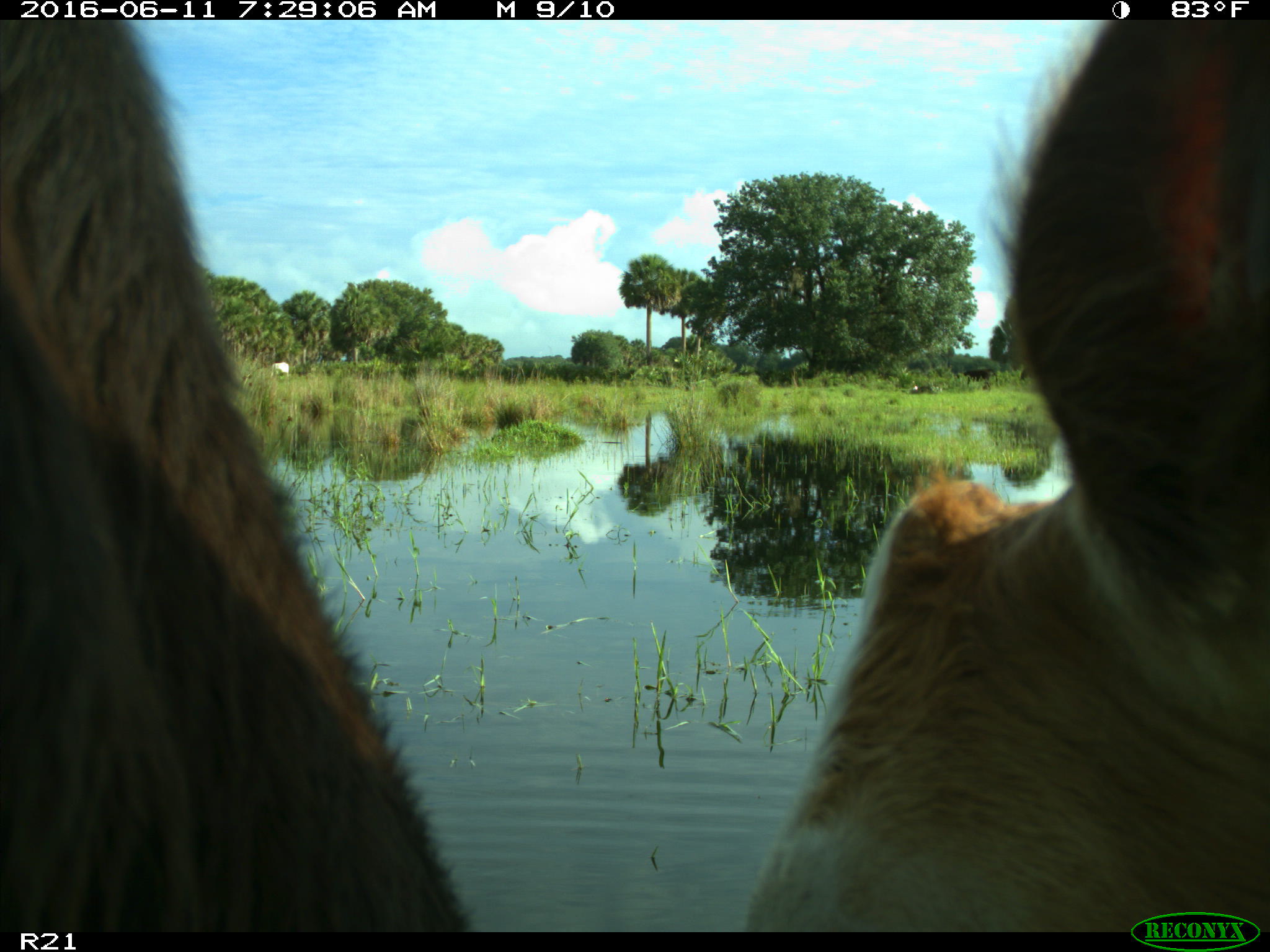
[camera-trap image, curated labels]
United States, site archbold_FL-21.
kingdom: Animalia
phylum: Chordata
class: Mammalia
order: Artiodactyla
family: Bovidae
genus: Bos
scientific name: Bos taurus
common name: domestic cow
Bos taurus (domestic cow).